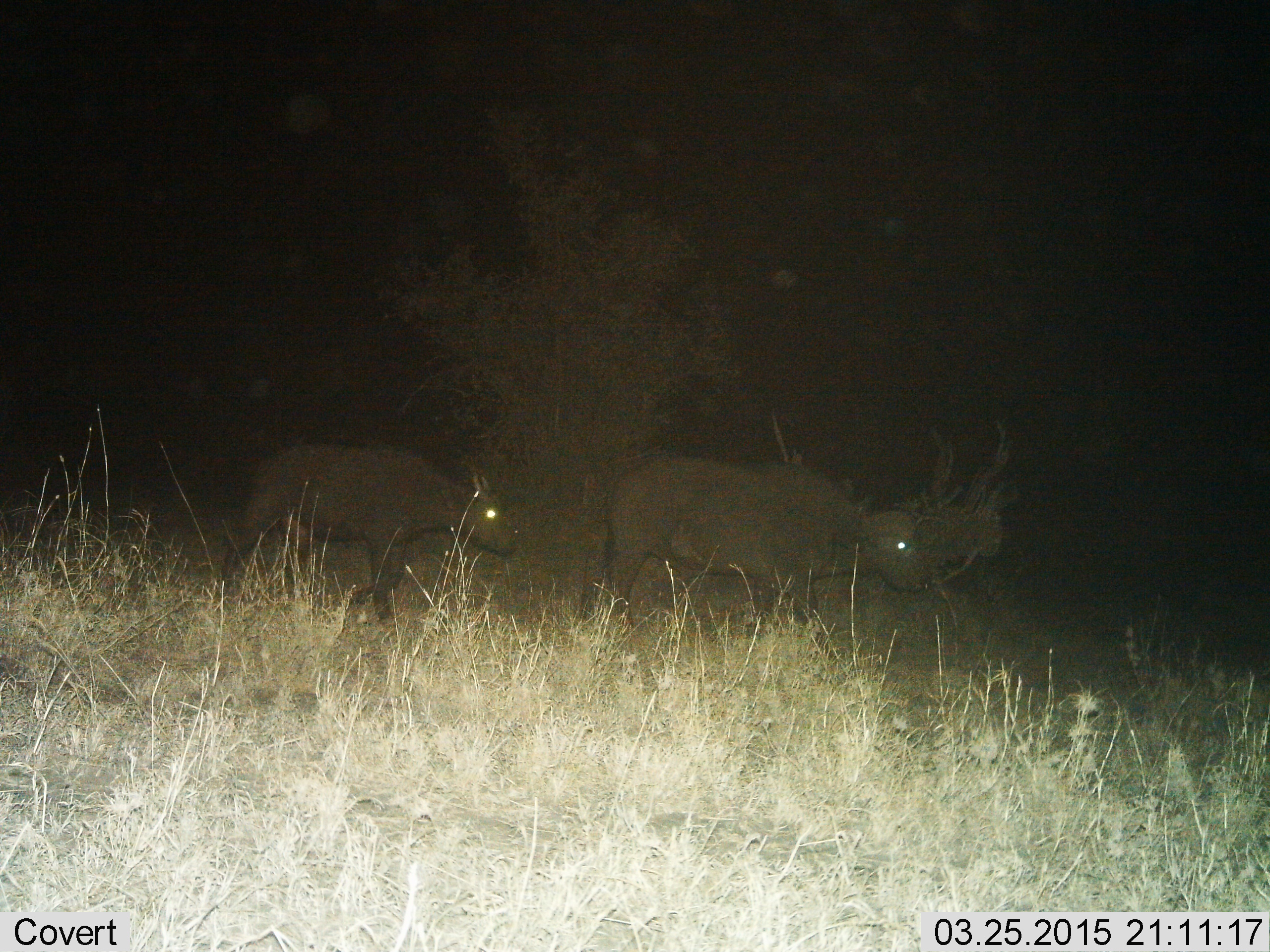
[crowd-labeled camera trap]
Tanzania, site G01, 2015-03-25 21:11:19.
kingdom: Animalia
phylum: Chordata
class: Mammalia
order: Artiodactyla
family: Bovidae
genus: Syncerus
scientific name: Syncerus caffer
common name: cape buffalo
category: buffalo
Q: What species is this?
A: Buffalo (cape buffalo) (Syncerus caffer).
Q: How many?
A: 2.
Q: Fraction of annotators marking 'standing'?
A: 20%.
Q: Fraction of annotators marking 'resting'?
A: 0%.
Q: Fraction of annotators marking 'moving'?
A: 90%.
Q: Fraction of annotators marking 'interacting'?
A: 0%.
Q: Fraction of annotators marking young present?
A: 80%.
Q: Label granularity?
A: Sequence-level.